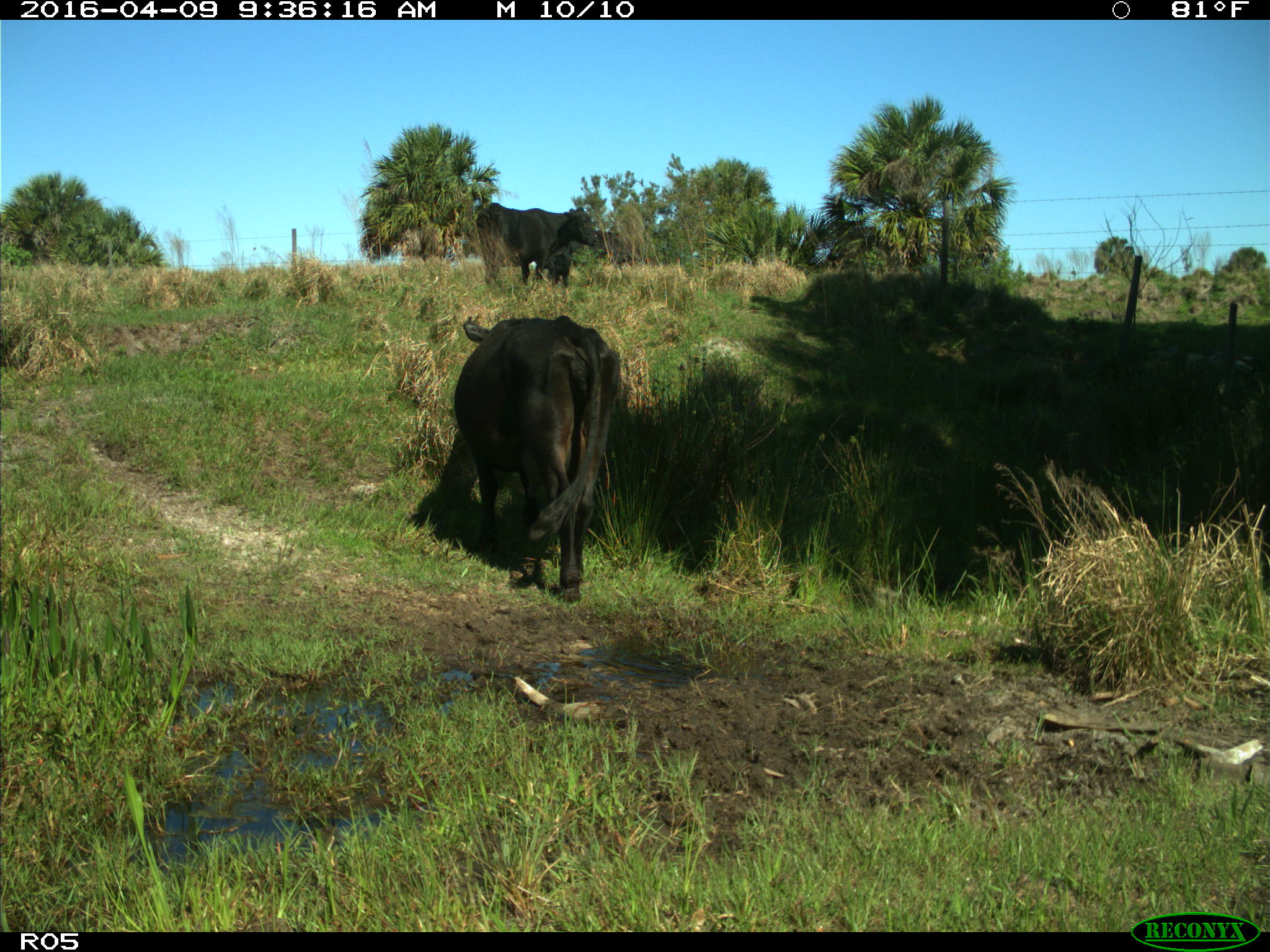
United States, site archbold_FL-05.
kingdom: Animalia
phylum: Chordata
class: Mammalia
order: Artiodactyla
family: Bovidae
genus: Bos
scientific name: Bos taurus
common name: domestic cow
Bos taurus (domestic cow).